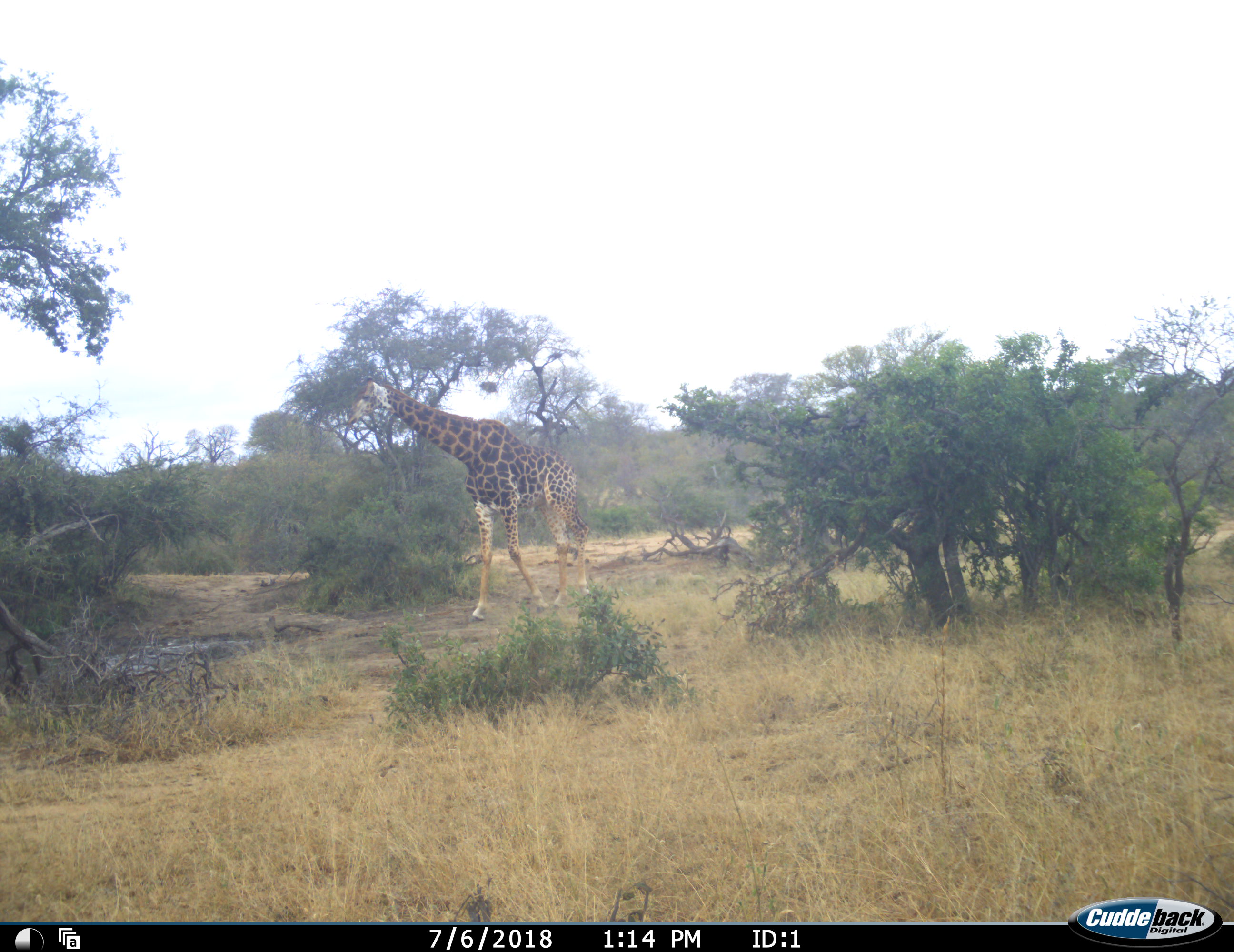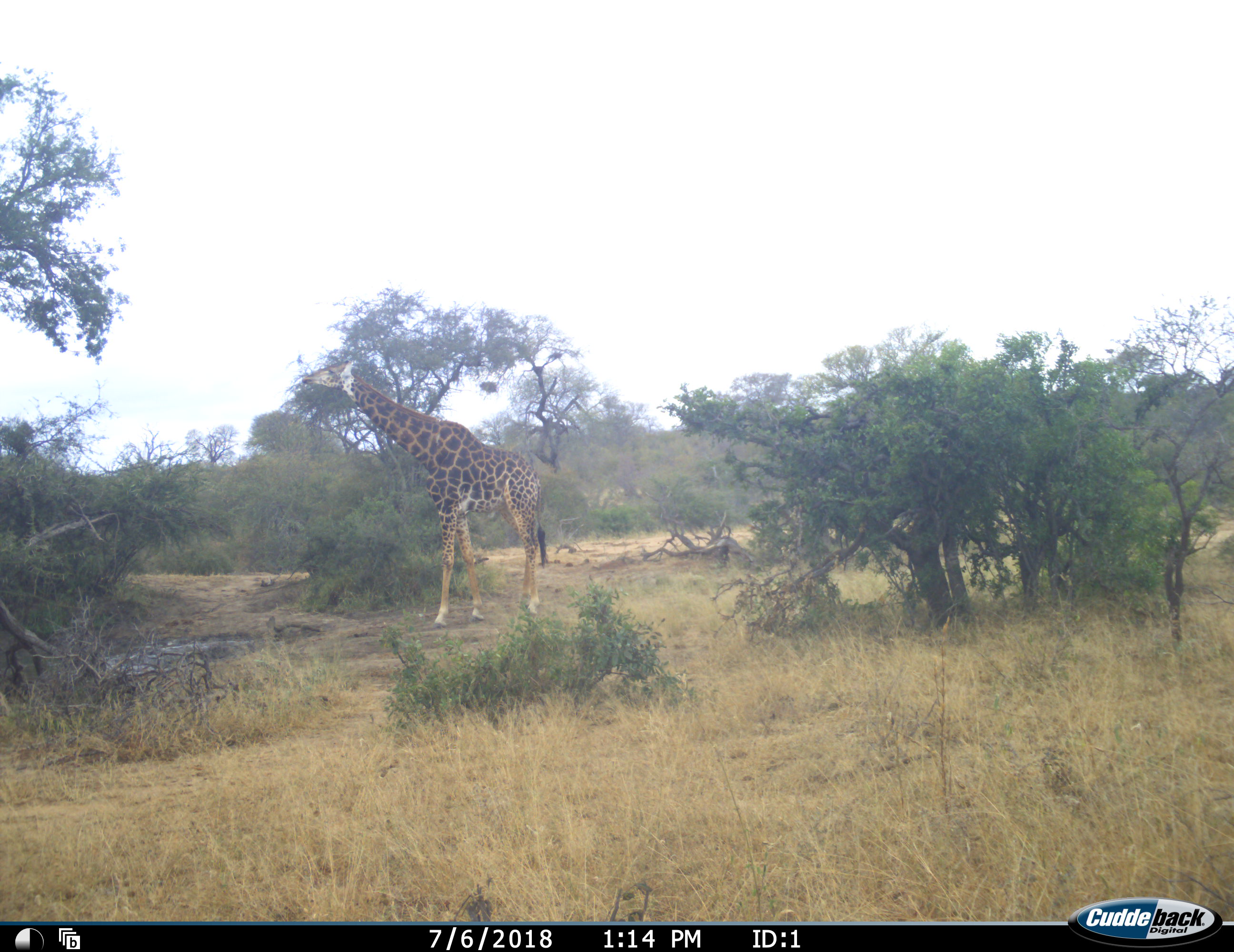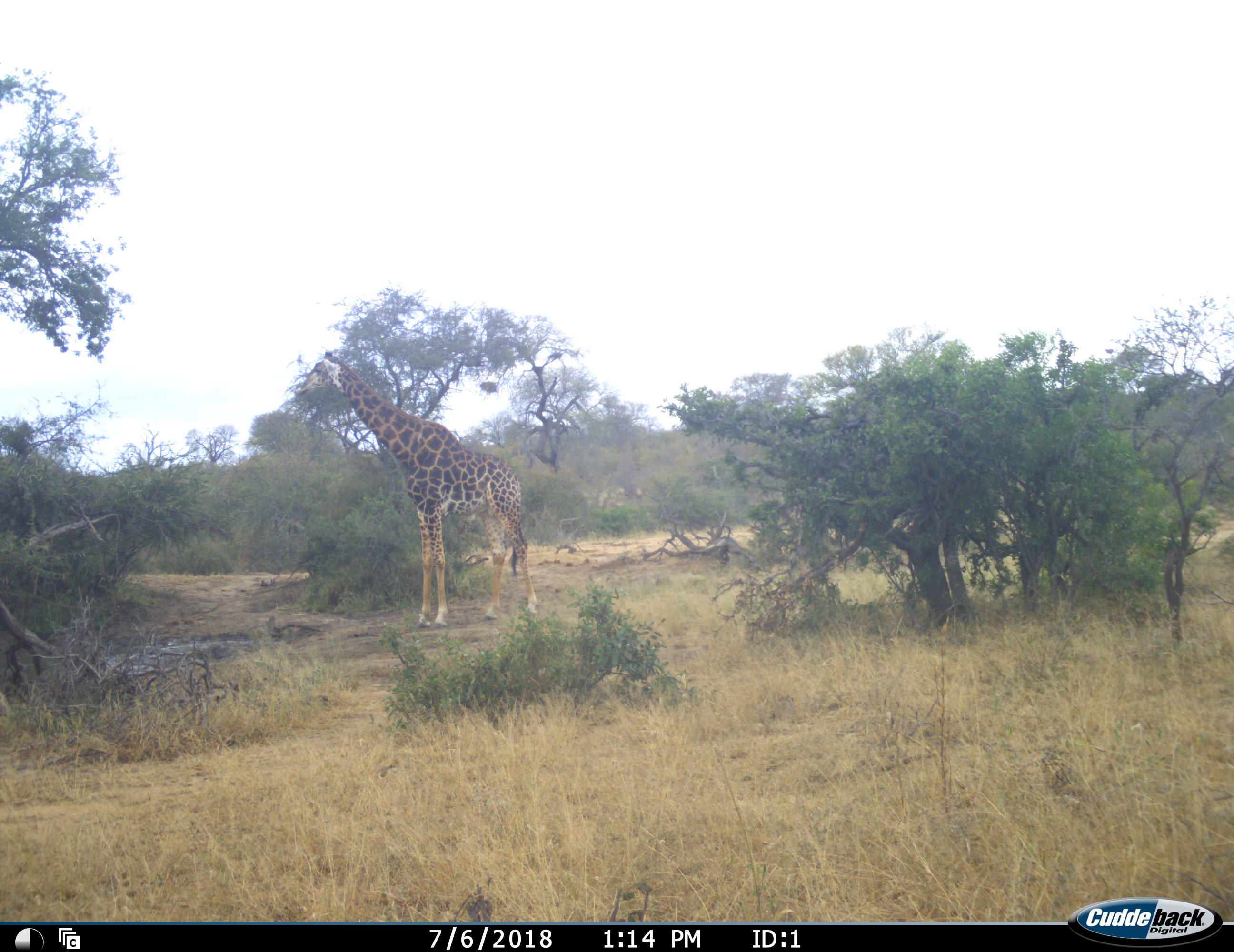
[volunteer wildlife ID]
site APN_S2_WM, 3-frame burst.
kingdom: Animalia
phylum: Chordata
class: Mammalia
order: Artiodactyla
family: Giraffidae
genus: Giraffa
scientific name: Giraffa camelopardalis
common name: giraffe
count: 1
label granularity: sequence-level